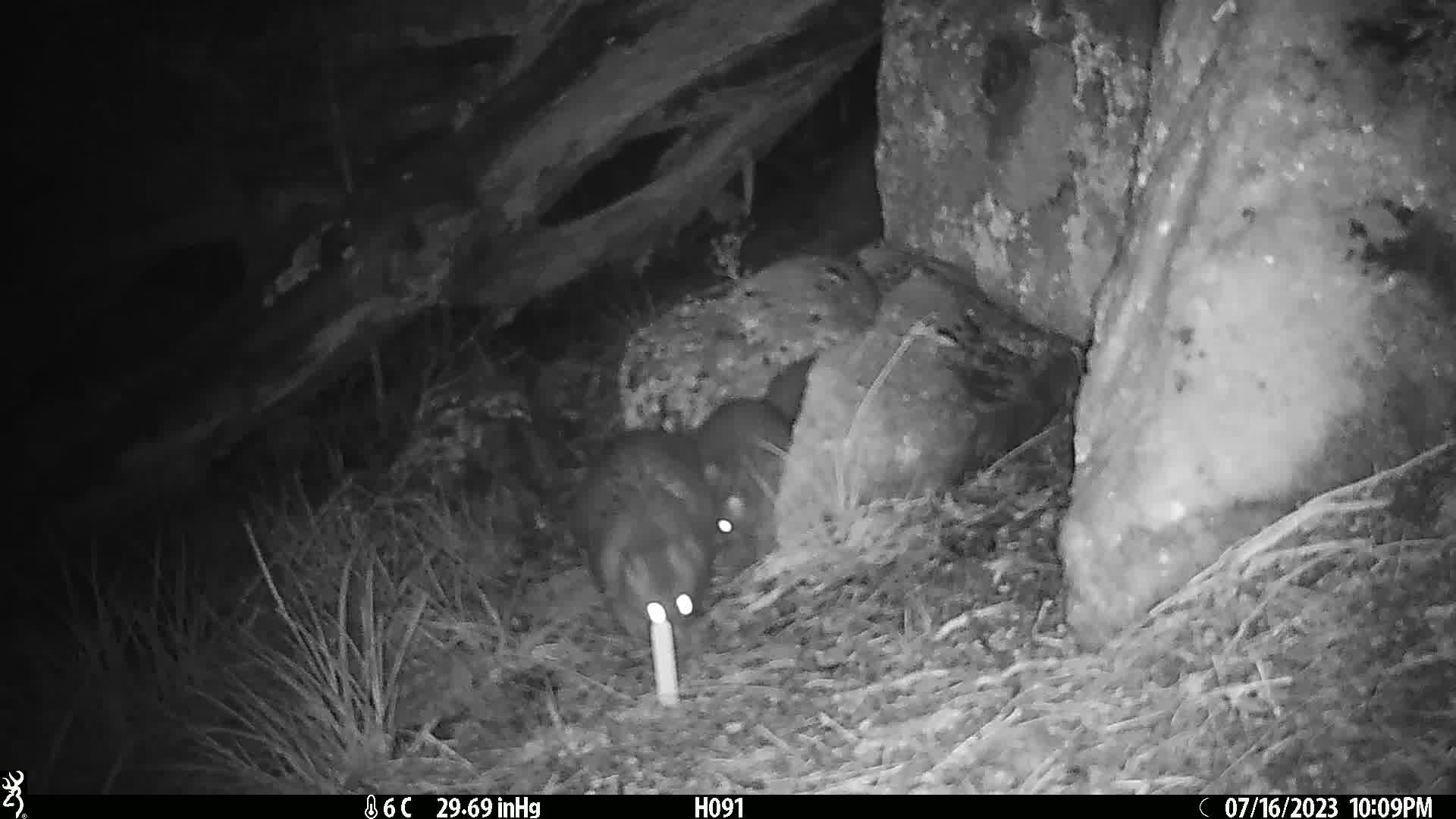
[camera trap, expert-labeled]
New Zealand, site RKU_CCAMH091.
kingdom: Animalia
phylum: Chordata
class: Mammalia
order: Diprotodontia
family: Phalangeridae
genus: Trichosurus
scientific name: Trichosurus vulpecula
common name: common brushtail possum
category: possum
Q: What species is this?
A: Possum (common brushtail possum) (Trichosurus vulpecula).